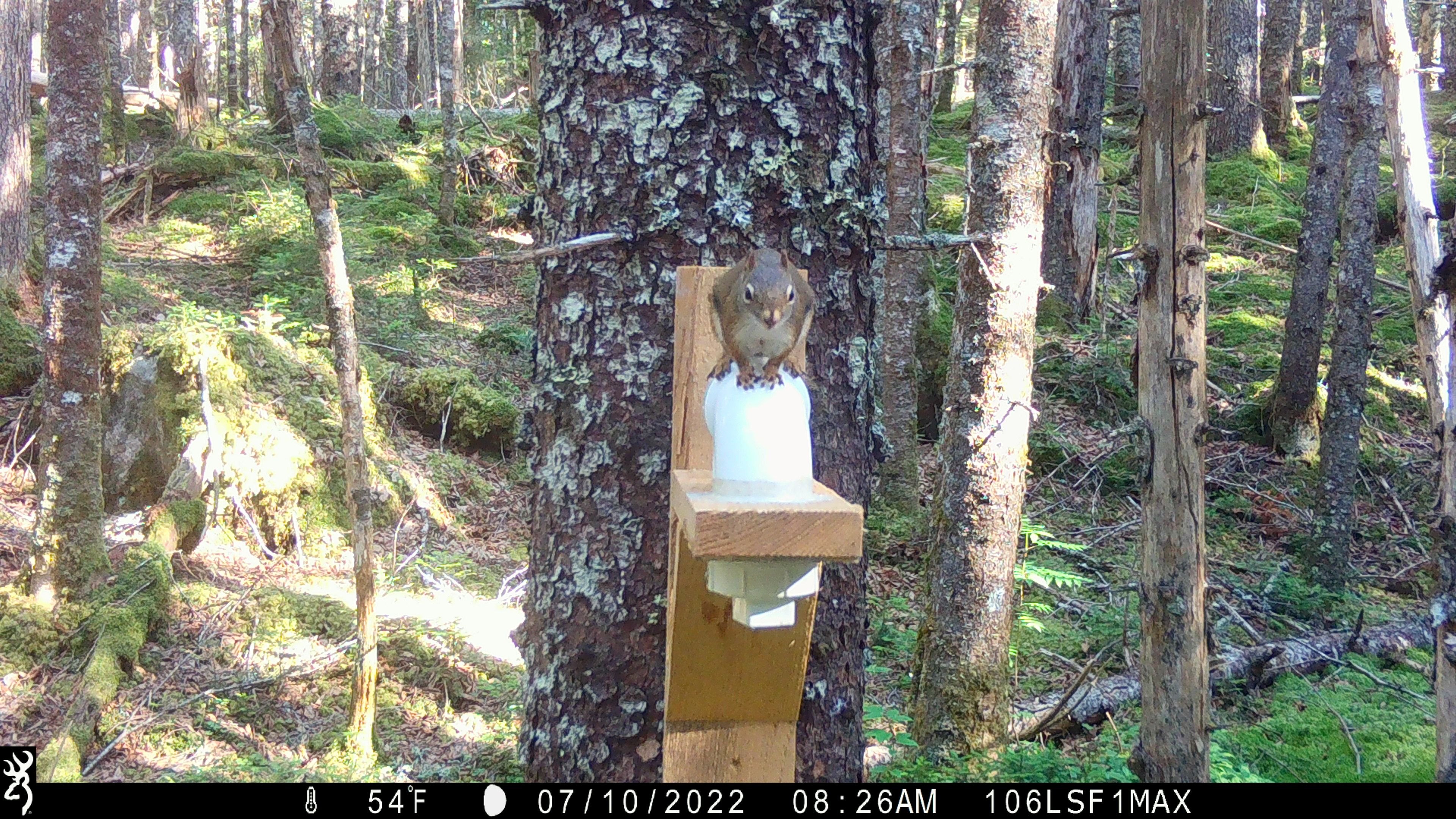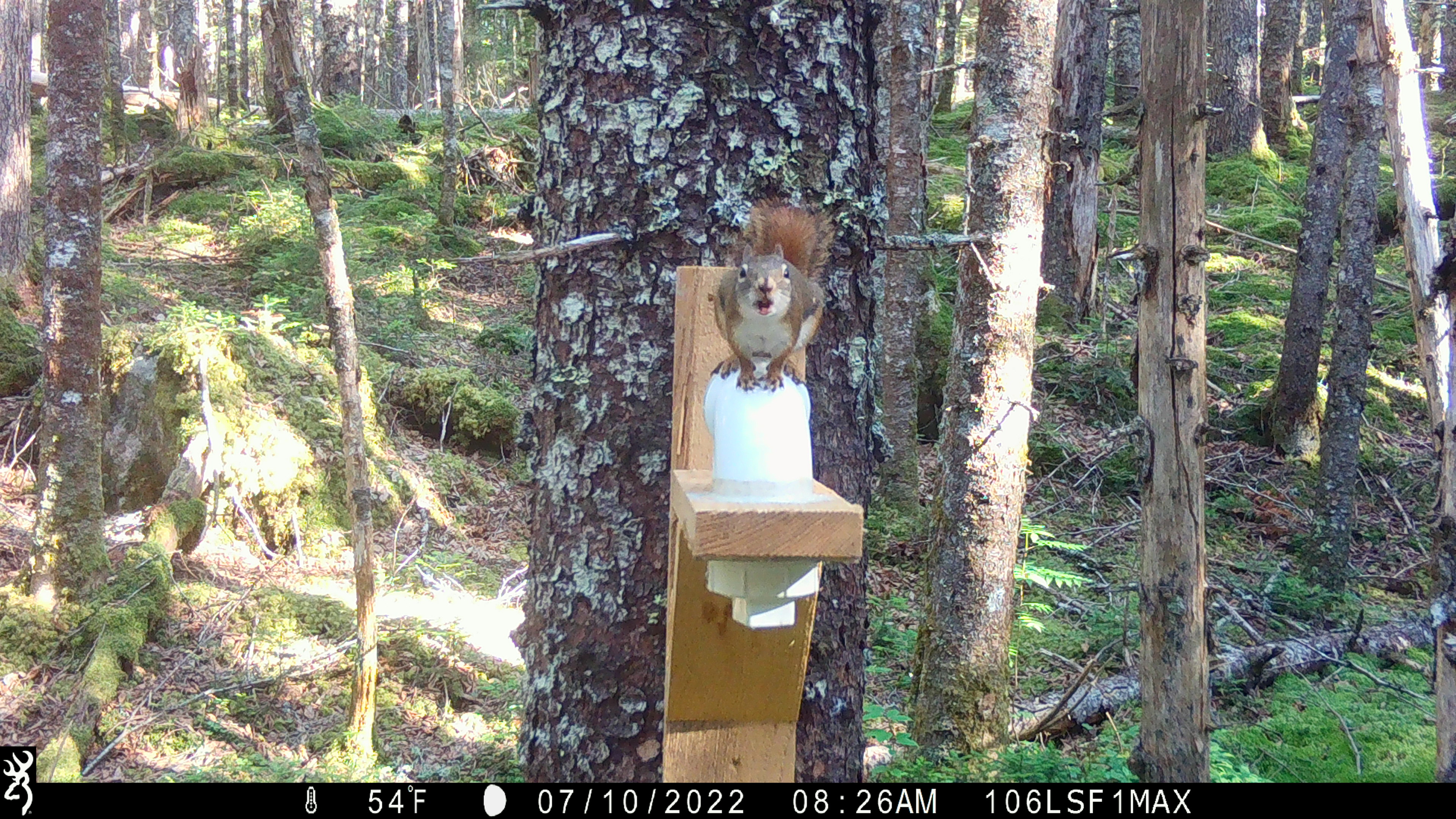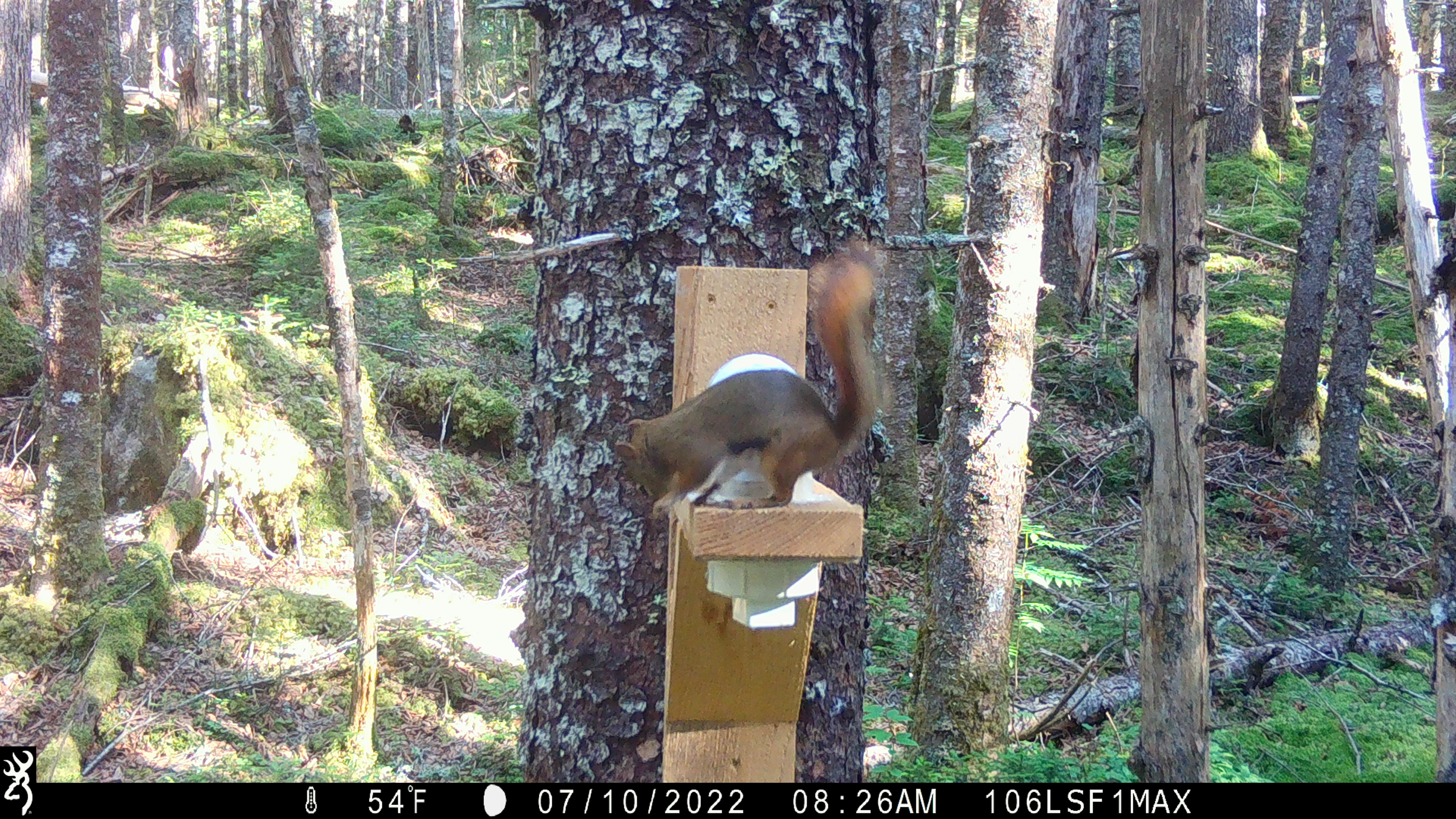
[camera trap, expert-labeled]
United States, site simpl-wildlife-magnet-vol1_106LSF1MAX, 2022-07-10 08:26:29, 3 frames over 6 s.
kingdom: Animalia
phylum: Chordata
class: Mammalia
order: Rodentia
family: Sciuridae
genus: Tamiasciurus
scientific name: Tamiasciurus hudsonicus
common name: red squirrel